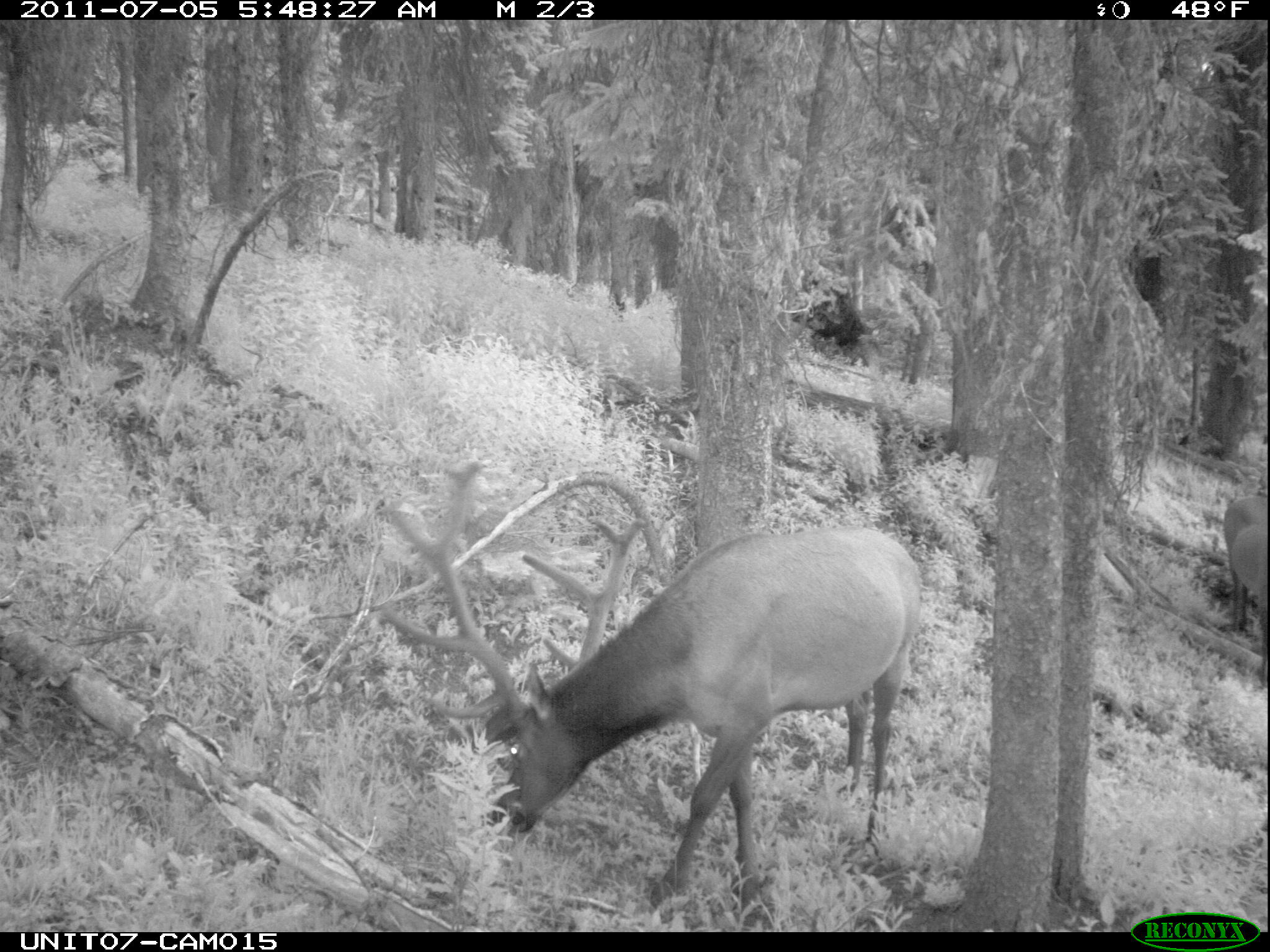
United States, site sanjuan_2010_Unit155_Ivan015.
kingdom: Animalia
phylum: Chordata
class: Mammalia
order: Artiodactyla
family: Cervidae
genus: Cervus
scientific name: Cervus elaphus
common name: red deer